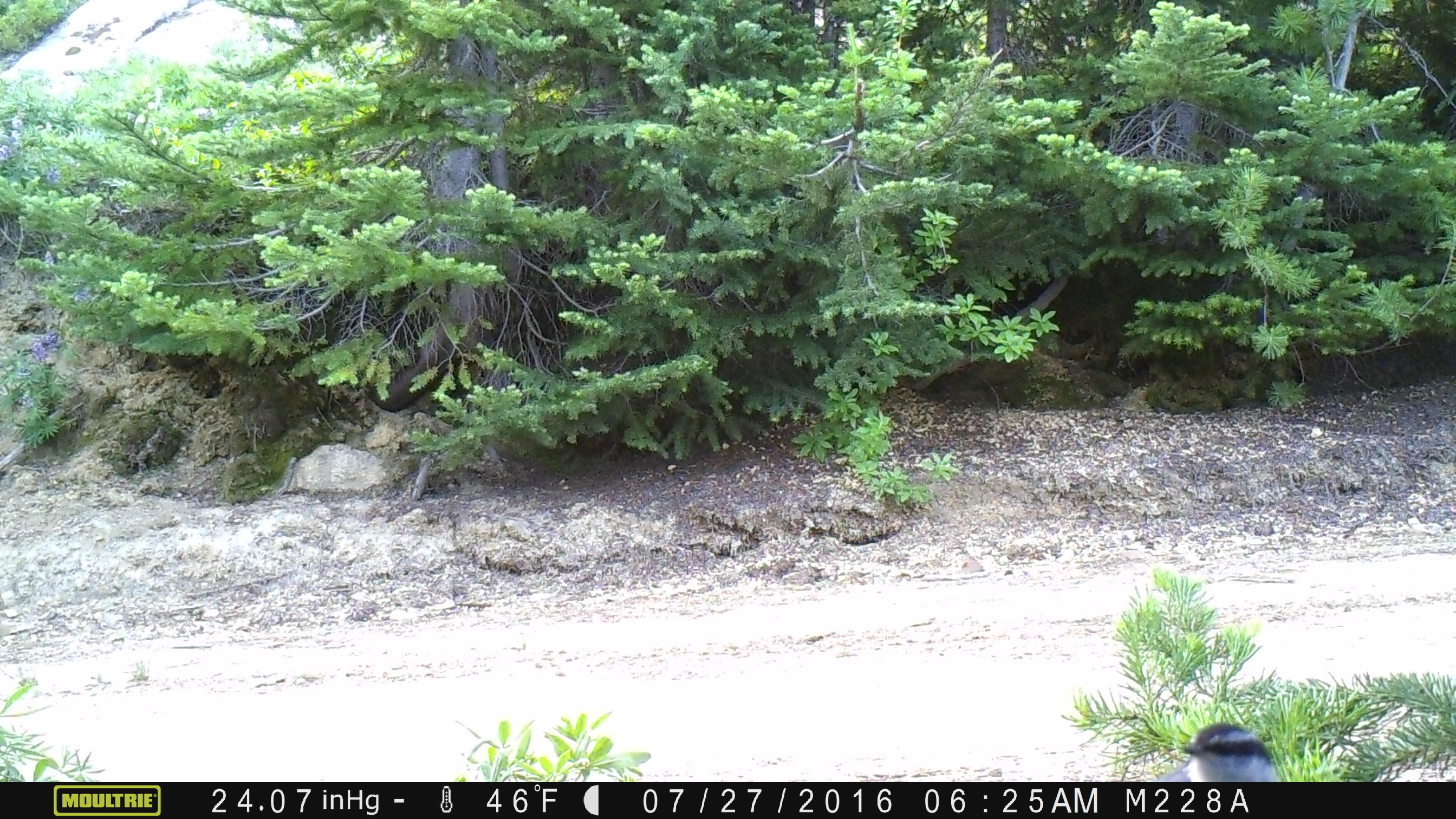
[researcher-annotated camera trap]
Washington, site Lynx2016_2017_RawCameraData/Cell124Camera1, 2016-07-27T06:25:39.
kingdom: Animalia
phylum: Chordata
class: Aves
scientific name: Aves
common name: birds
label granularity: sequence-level